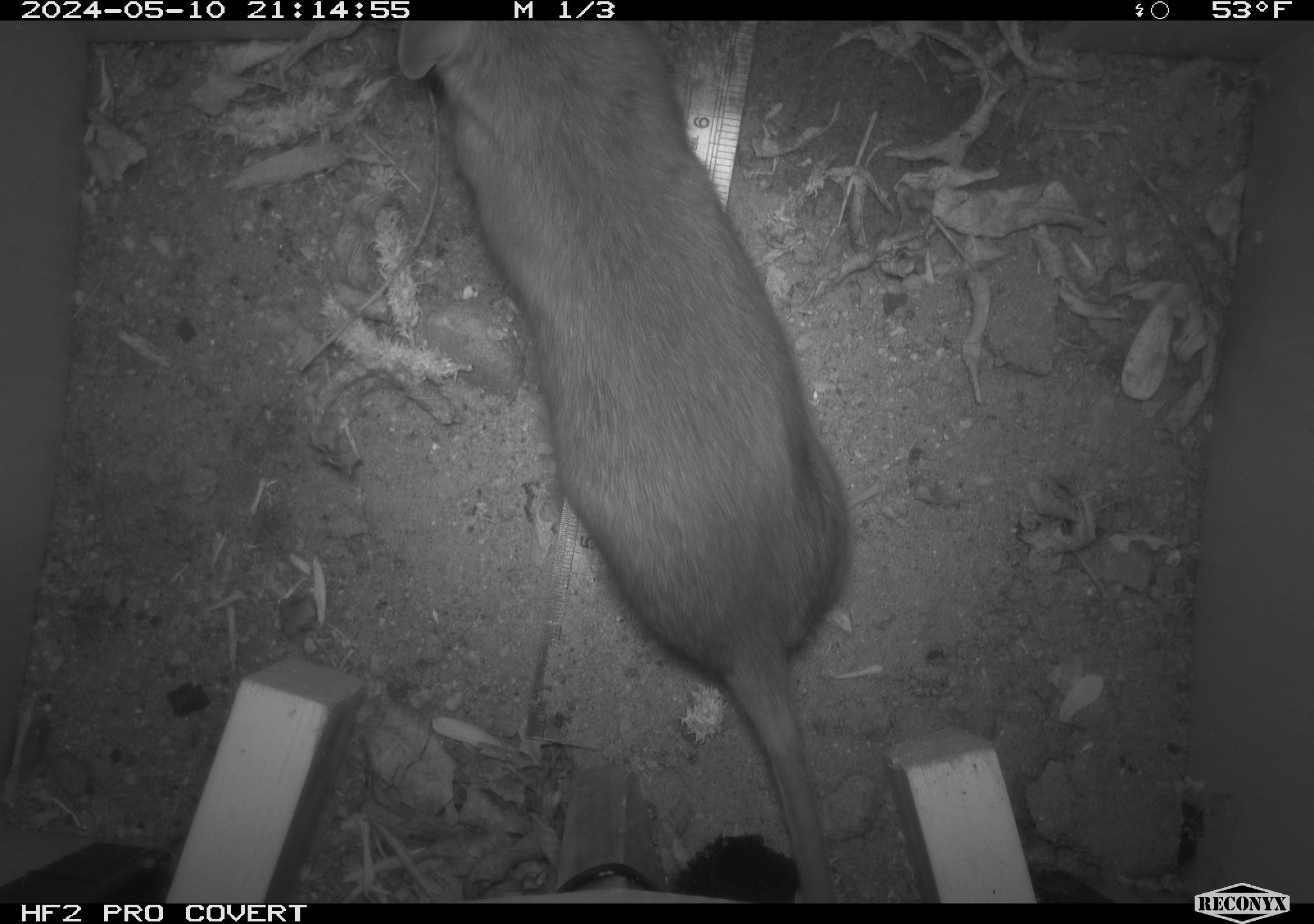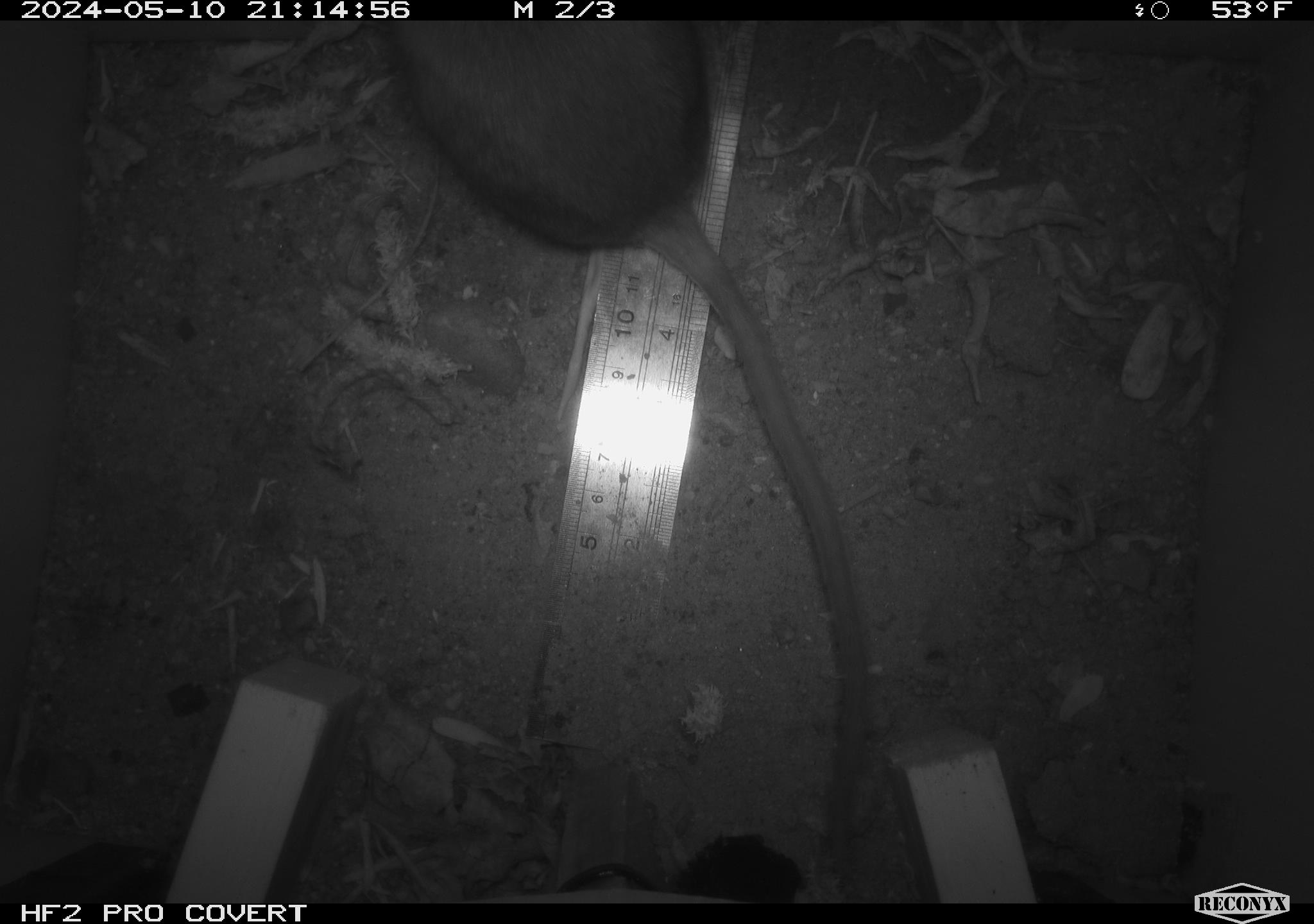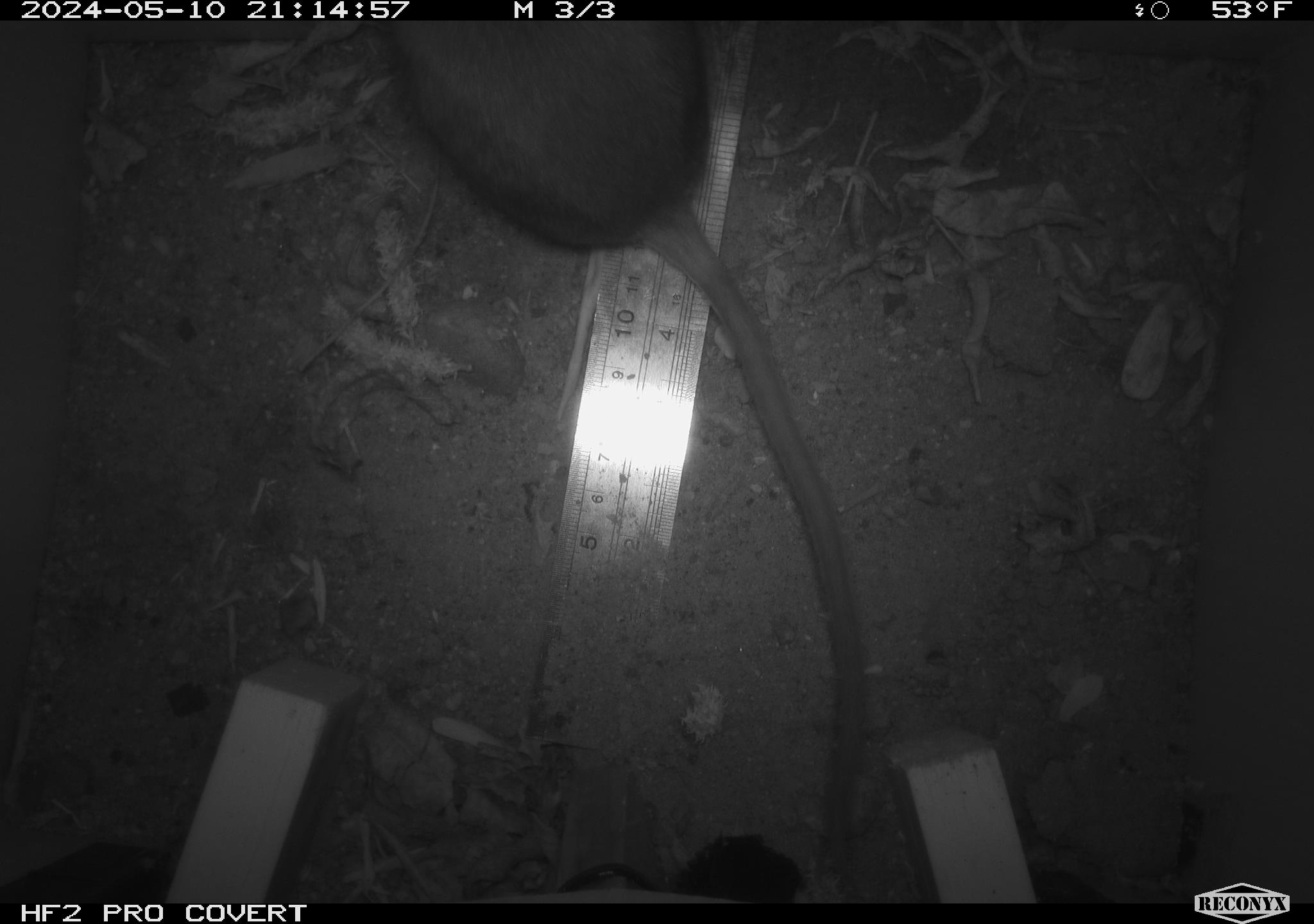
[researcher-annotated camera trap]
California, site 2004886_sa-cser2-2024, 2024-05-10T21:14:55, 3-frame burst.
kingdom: Animalia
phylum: Chordata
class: Mammalia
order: Rodentia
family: Muridae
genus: Rattus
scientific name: Rattus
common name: rat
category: rattus species